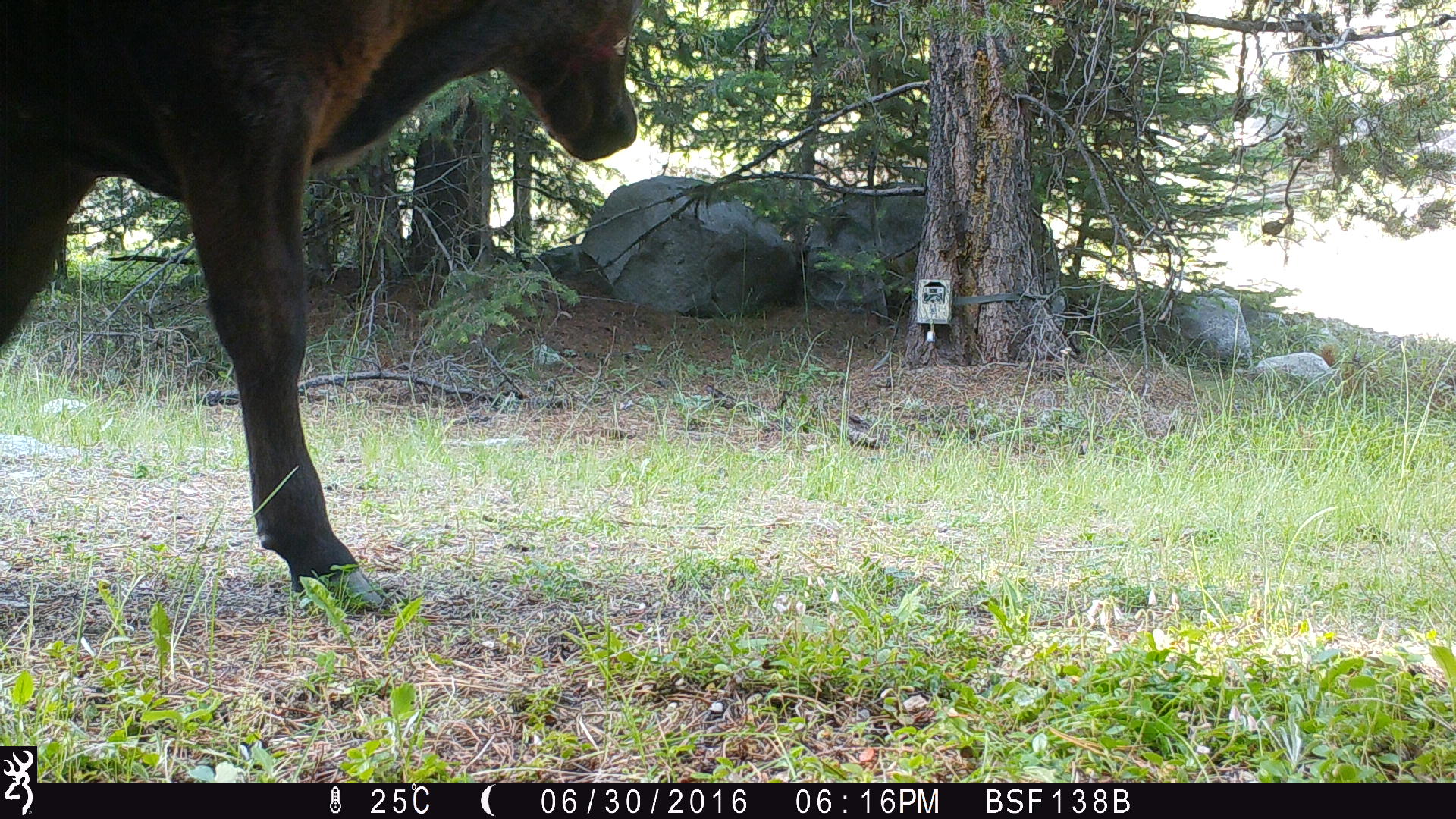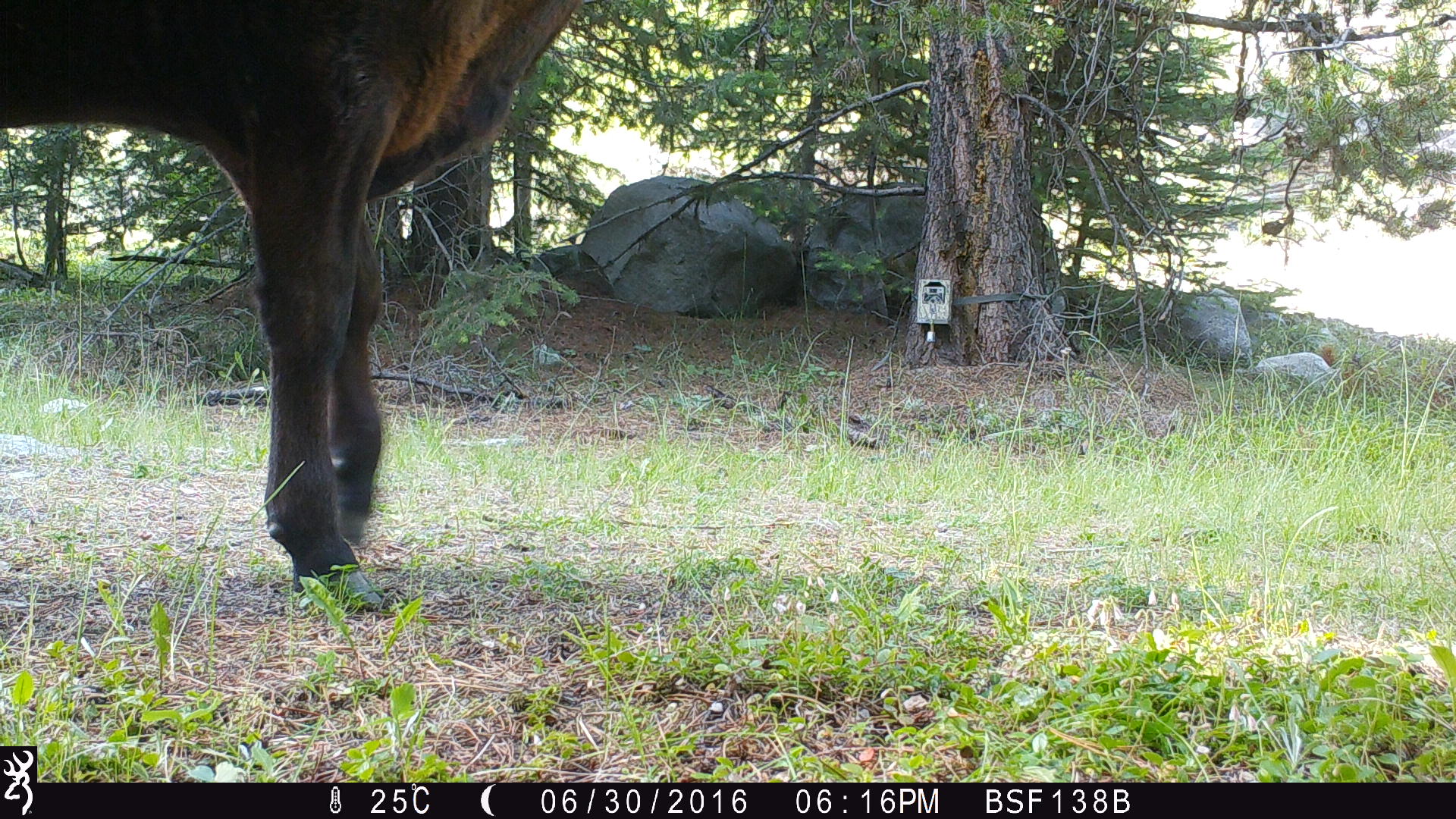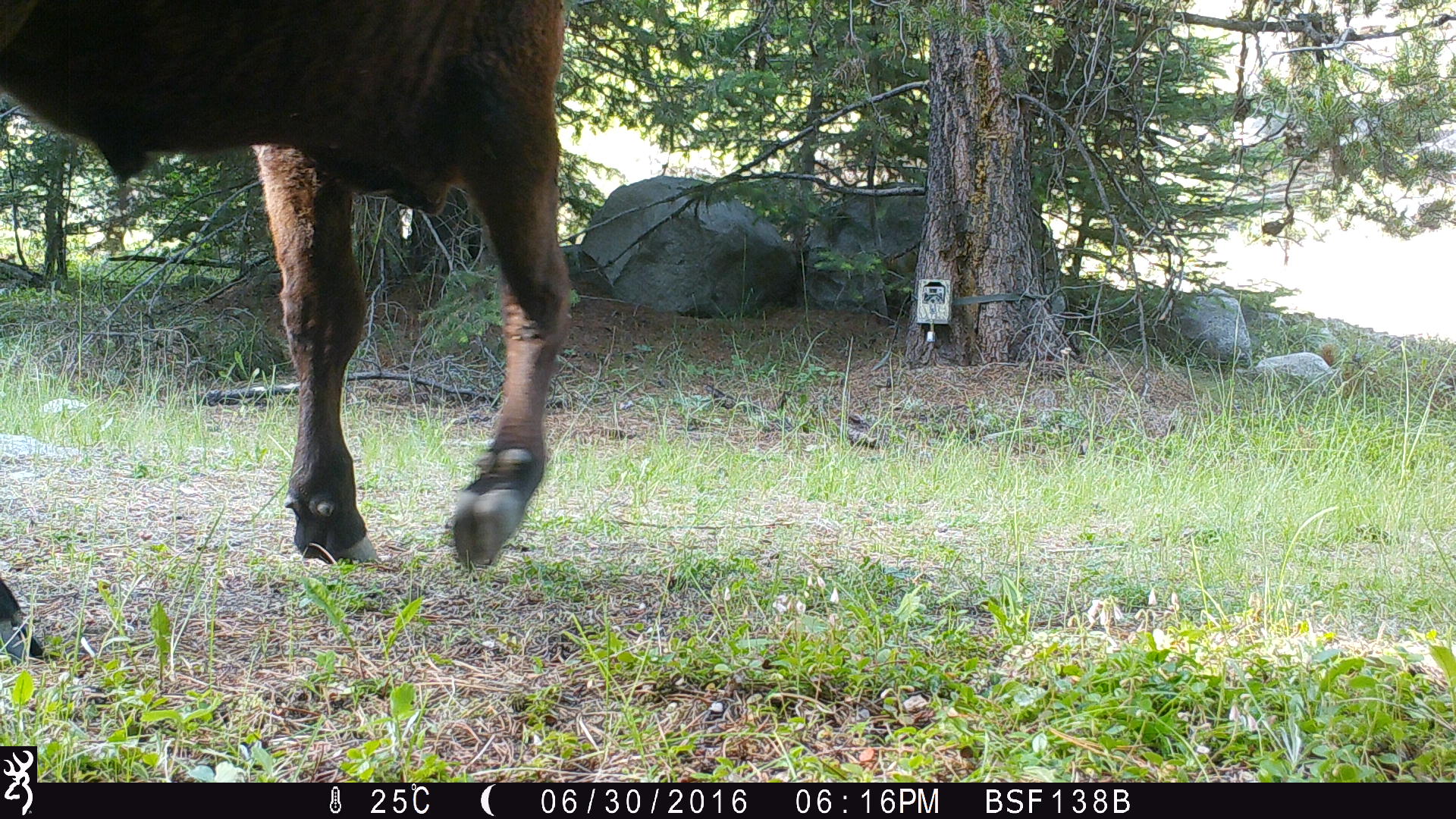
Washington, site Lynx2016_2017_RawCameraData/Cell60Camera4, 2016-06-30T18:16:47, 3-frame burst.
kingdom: Animalia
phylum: Chordata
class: Mammalia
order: Artiodactyla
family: Bovidae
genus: Bos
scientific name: Bos taurus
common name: domestic cattle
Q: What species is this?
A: Domestic cattle (Bos taurus).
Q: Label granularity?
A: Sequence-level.